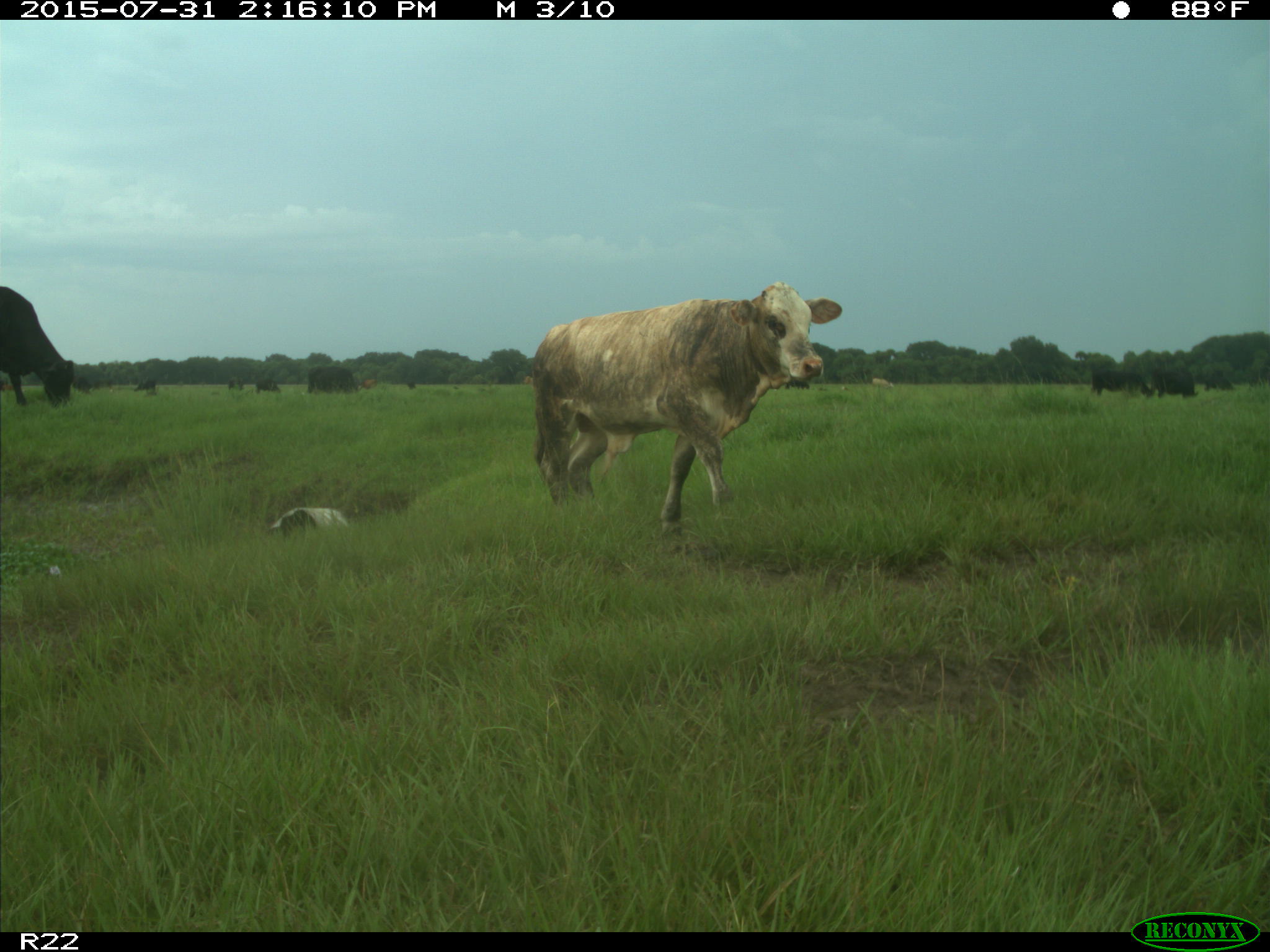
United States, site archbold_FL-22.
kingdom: Animalia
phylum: Chordata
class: Mammalia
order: Artiodactyla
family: Bovidae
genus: Bos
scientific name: Bos taurus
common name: domestic cow